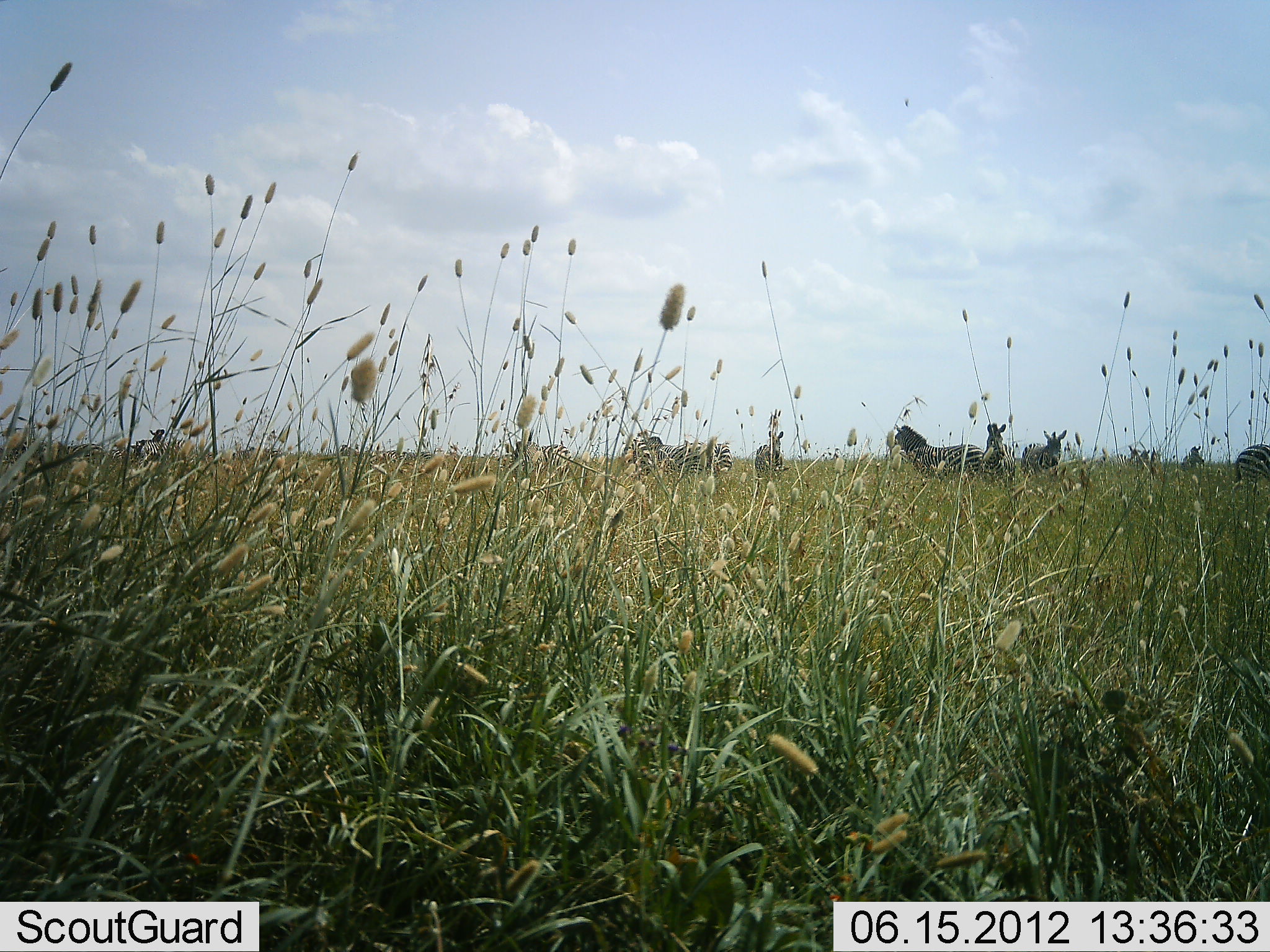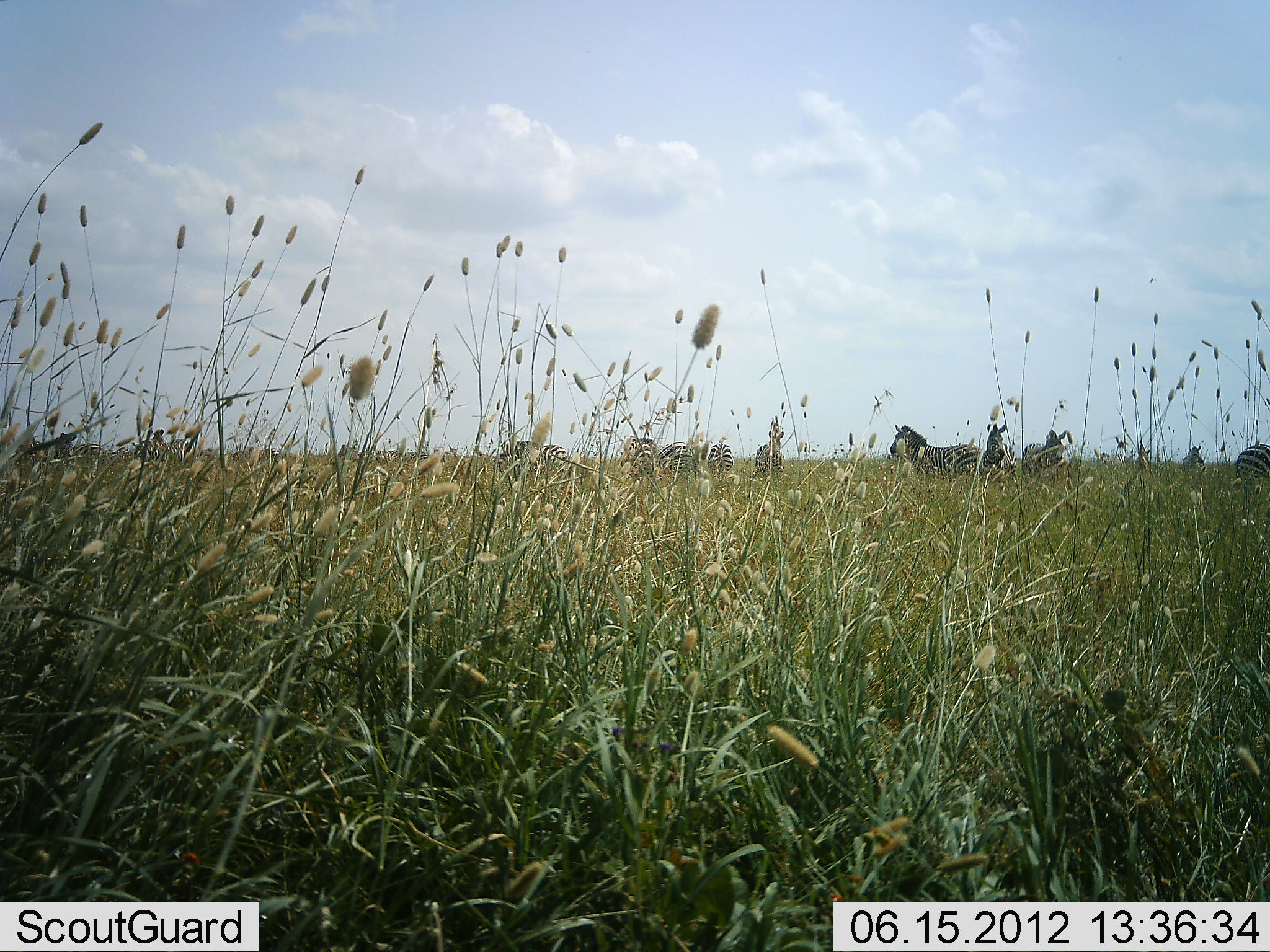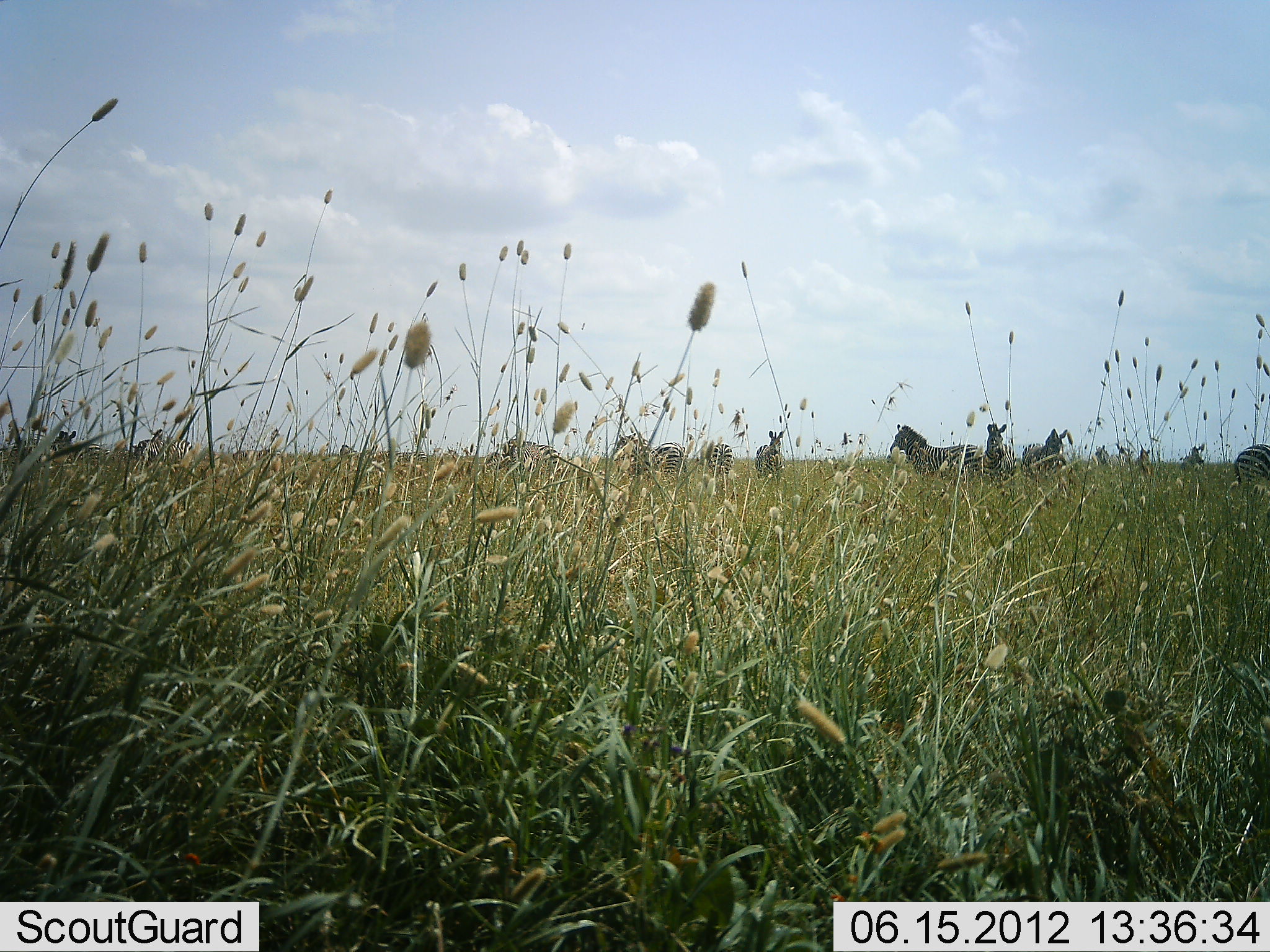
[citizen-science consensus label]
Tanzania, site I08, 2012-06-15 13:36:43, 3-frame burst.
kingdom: Animalia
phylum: Chordata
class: Mammalia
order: Perissodactyla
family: Equidae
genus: Equus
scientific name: Equus quagga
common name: plains zebra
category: zebra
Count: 10.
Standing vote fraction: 90%.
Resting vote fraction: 0%.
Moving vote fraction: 10%.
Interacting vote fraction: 10%.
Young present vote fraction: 0%.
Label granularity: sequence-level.